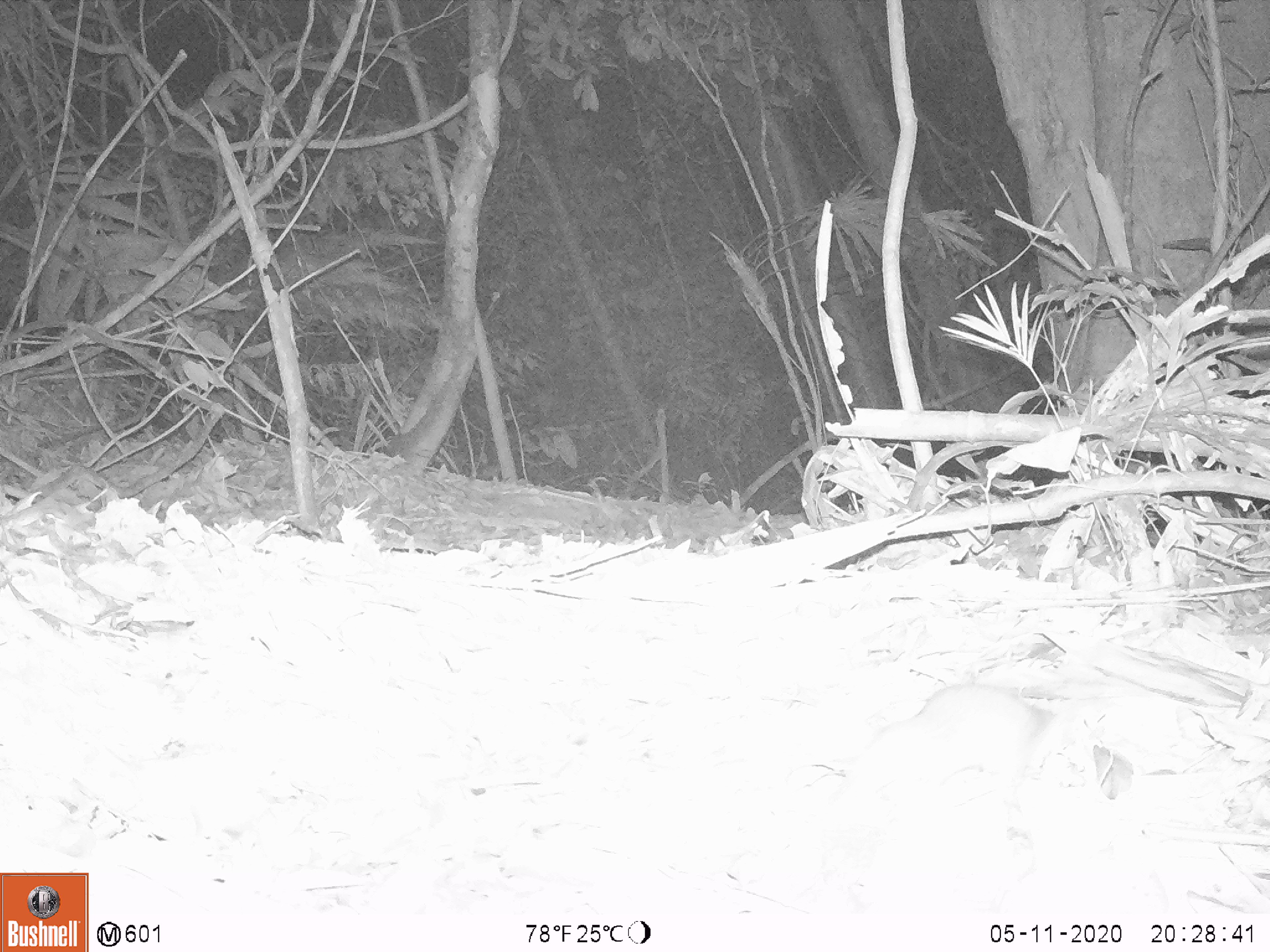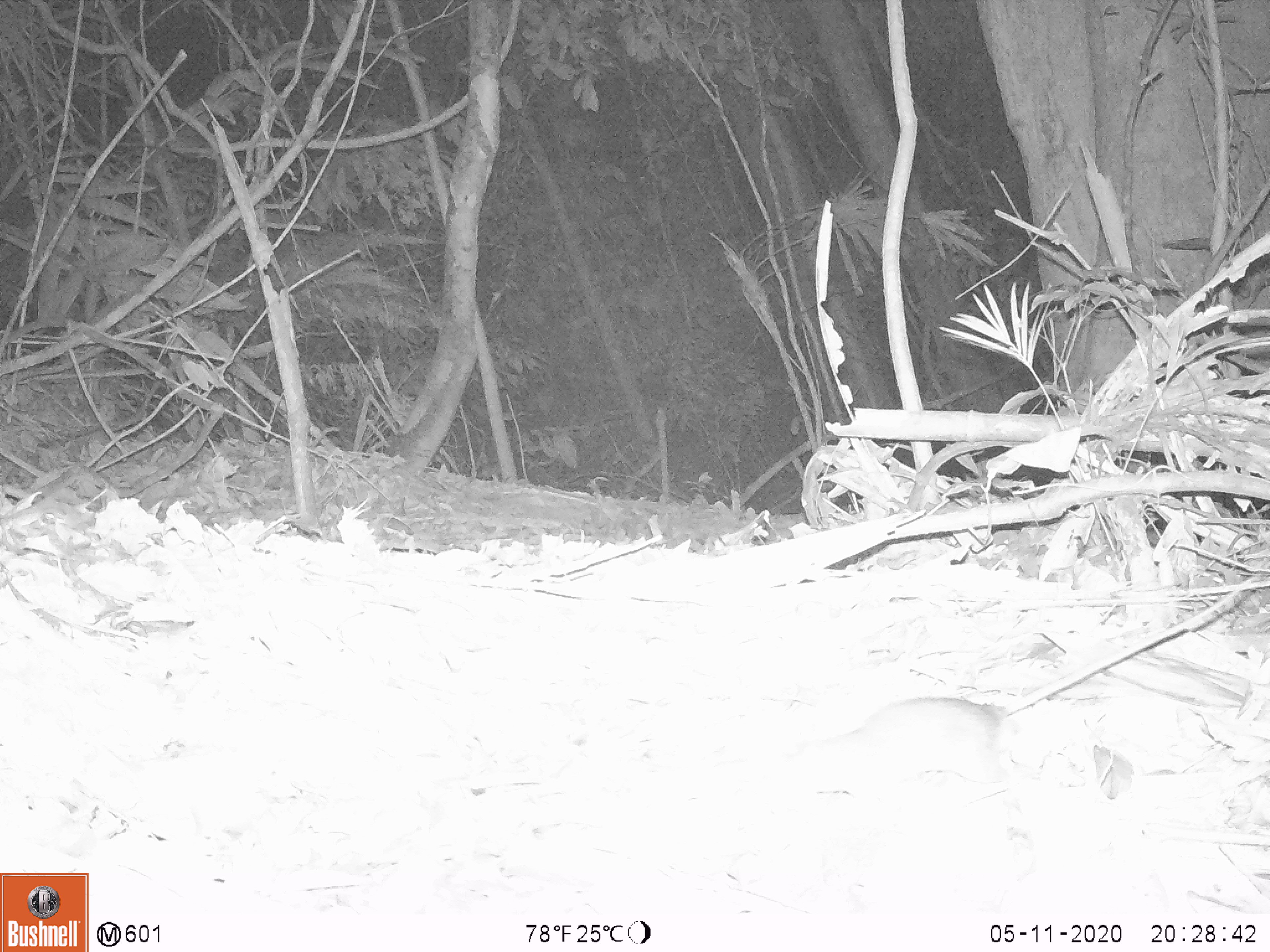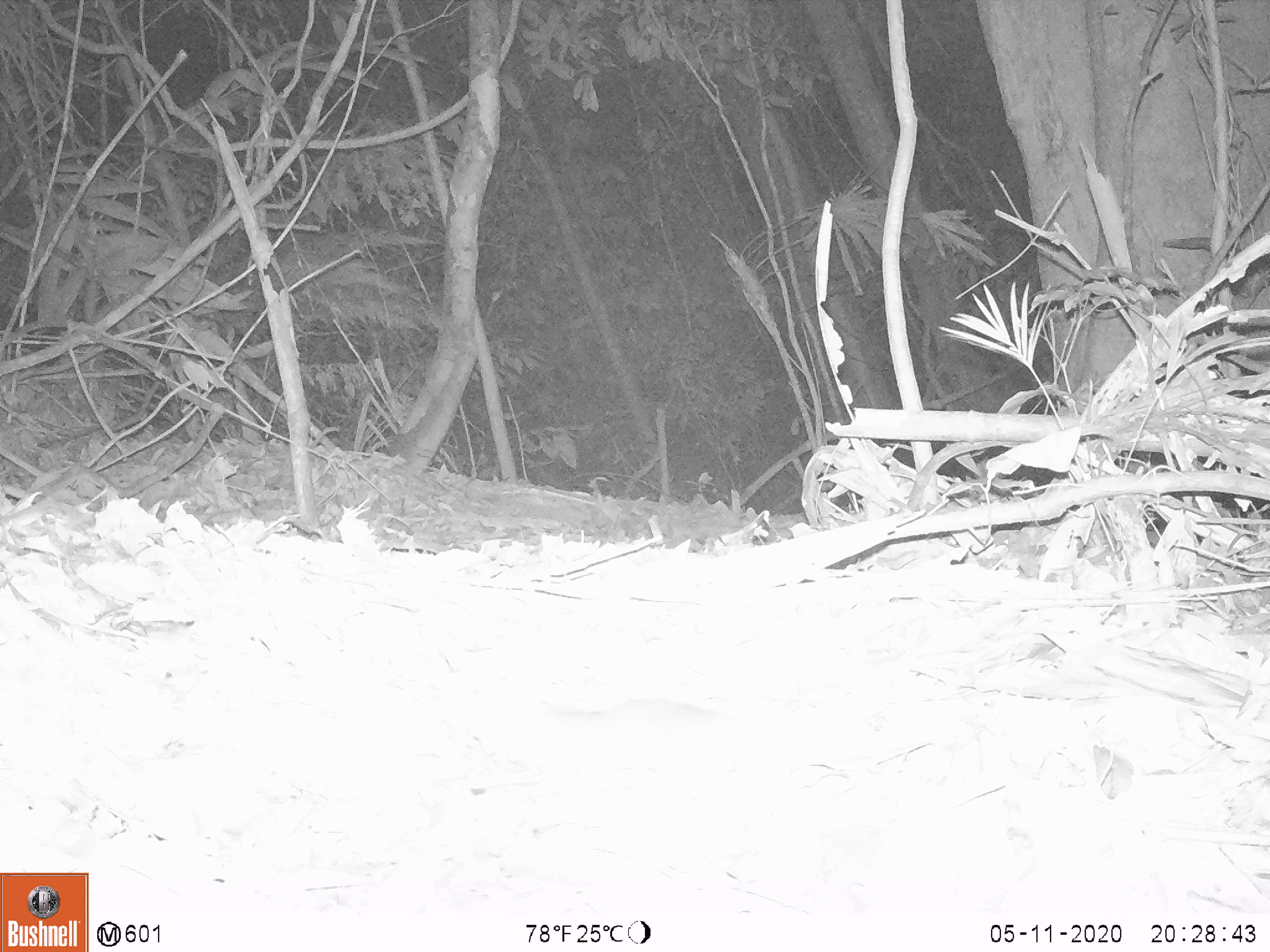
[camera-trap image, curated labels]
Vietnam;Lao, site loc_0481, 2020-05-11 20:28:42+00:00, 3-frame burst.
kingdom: Animalia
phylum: Chordata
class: Mammalia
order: Rodentia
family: Muridae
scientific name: Muridae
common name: old-world mice and rats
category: unidentified murid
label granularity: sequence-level